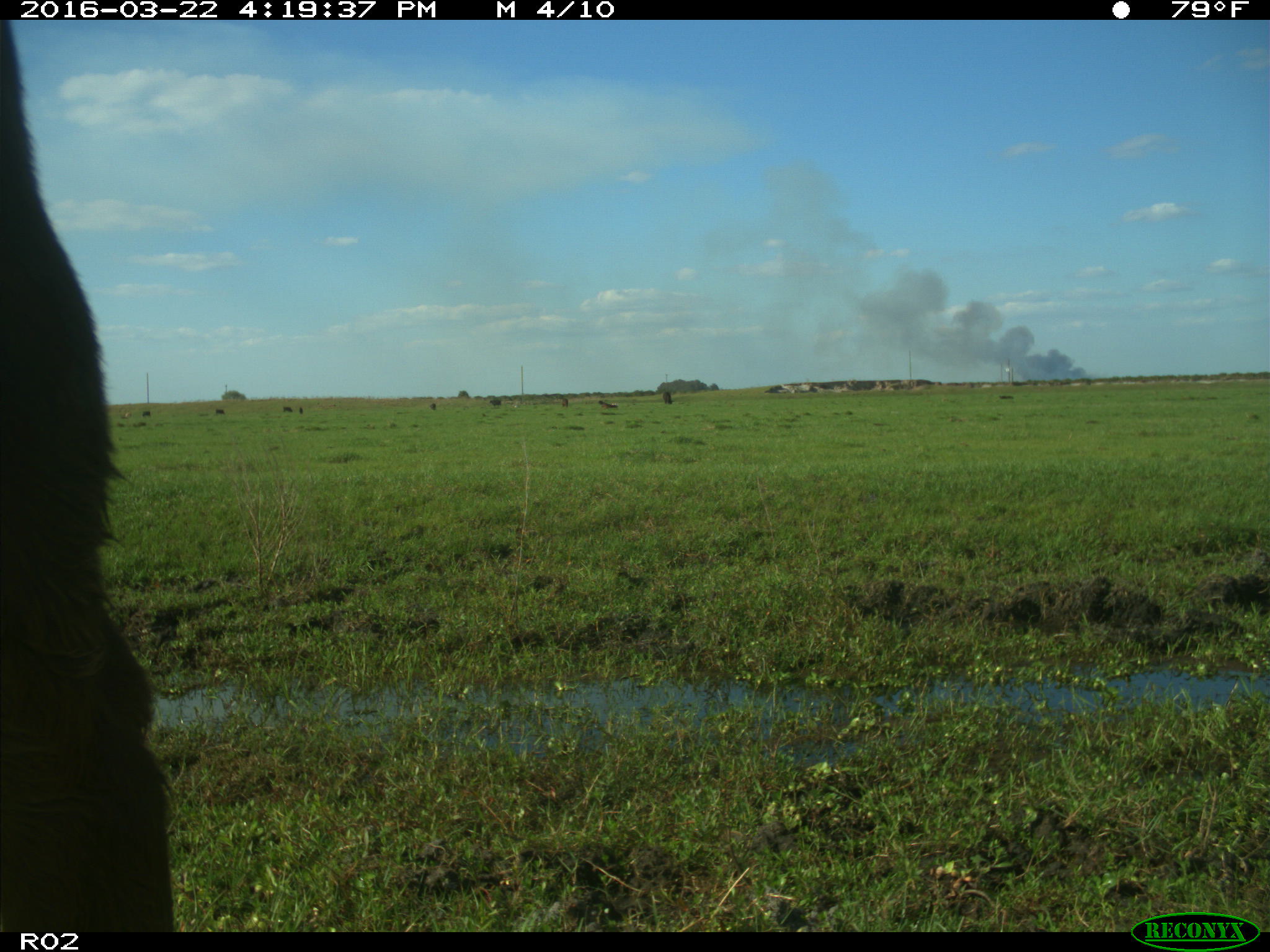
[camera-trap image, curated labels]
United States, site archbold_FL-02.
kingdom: Animalia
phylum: Chordata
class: Mammalia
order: Artiodactyla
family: Bovidae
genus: Bos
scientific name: Bos taurus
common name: domestic cow